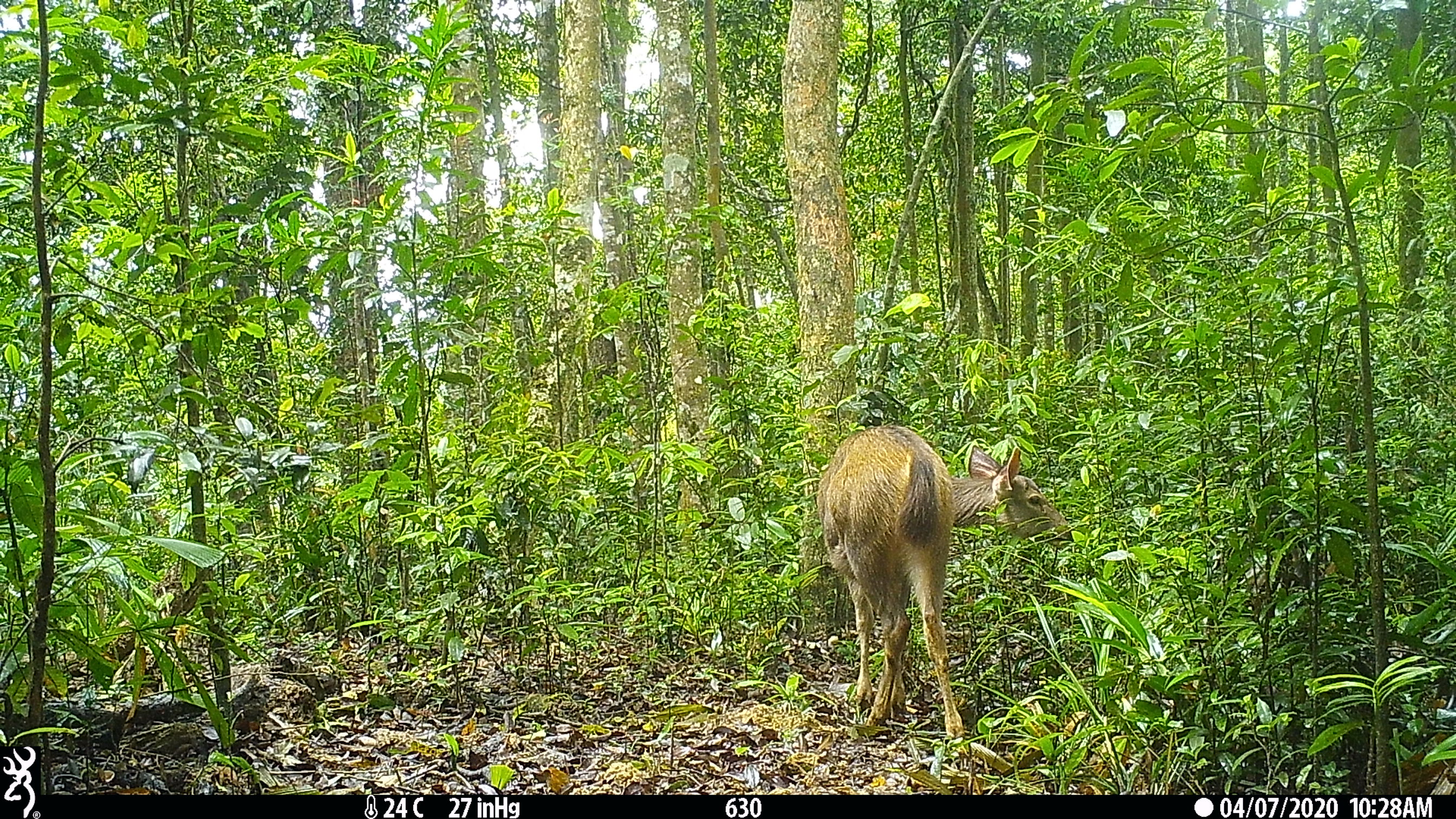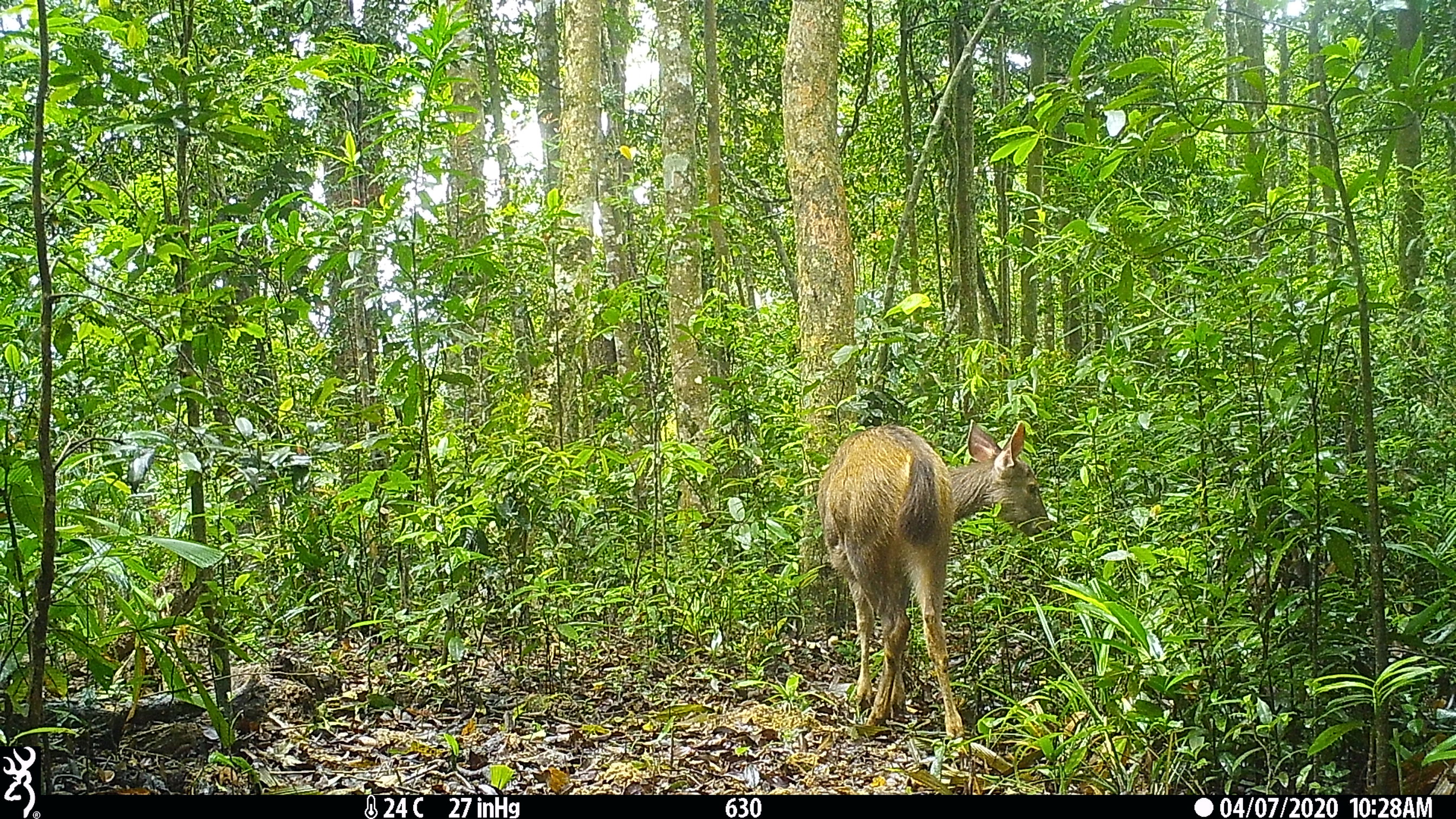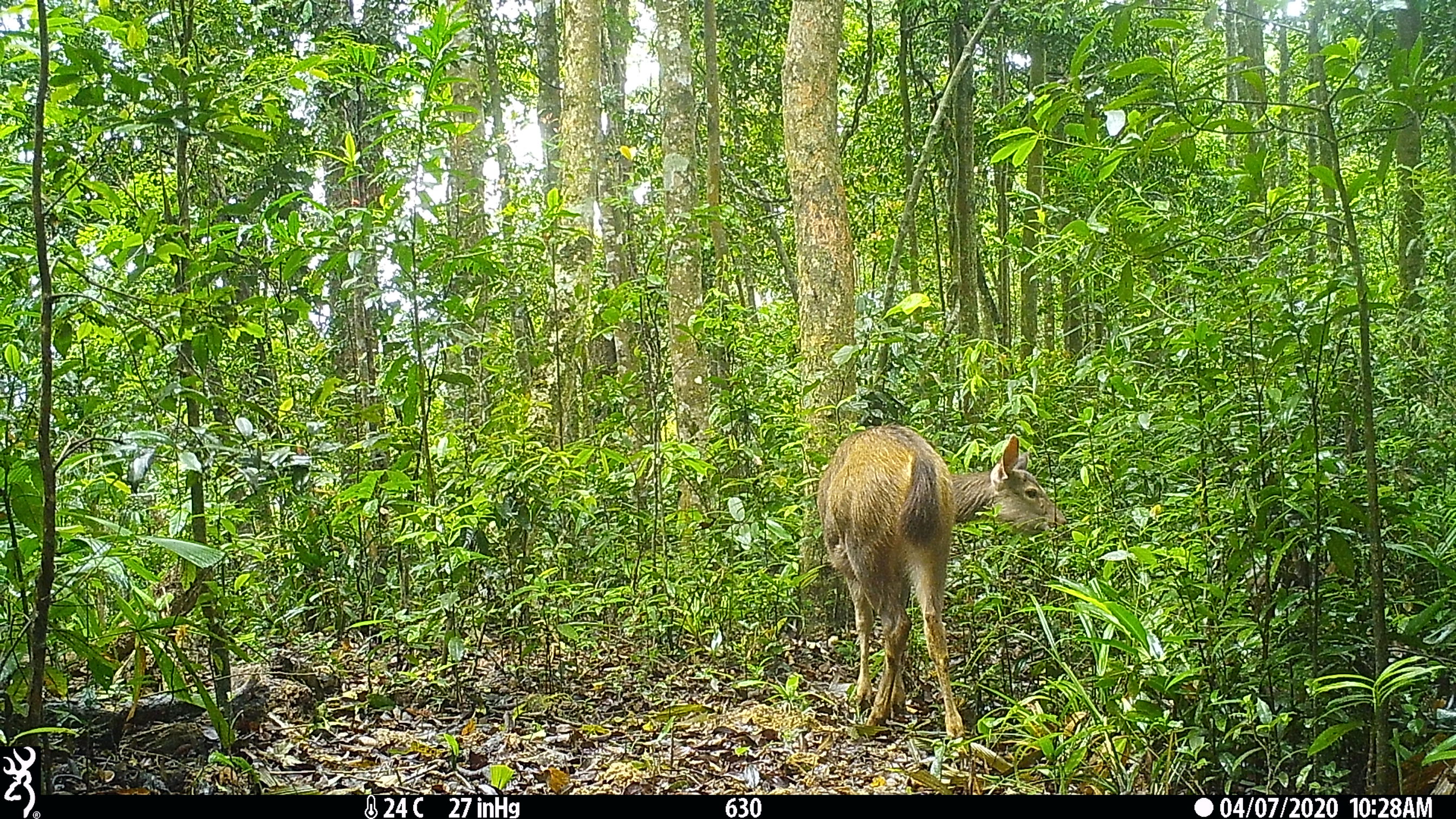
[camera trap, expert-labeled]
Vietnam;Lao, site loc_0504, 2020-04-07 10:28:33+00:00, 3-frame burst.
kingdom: Animalia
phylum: Chordata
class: Mammalia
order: Artiodactyla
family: Cervidae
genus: Rusa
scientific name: Rusa unicolor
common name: sambar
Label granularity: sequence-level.